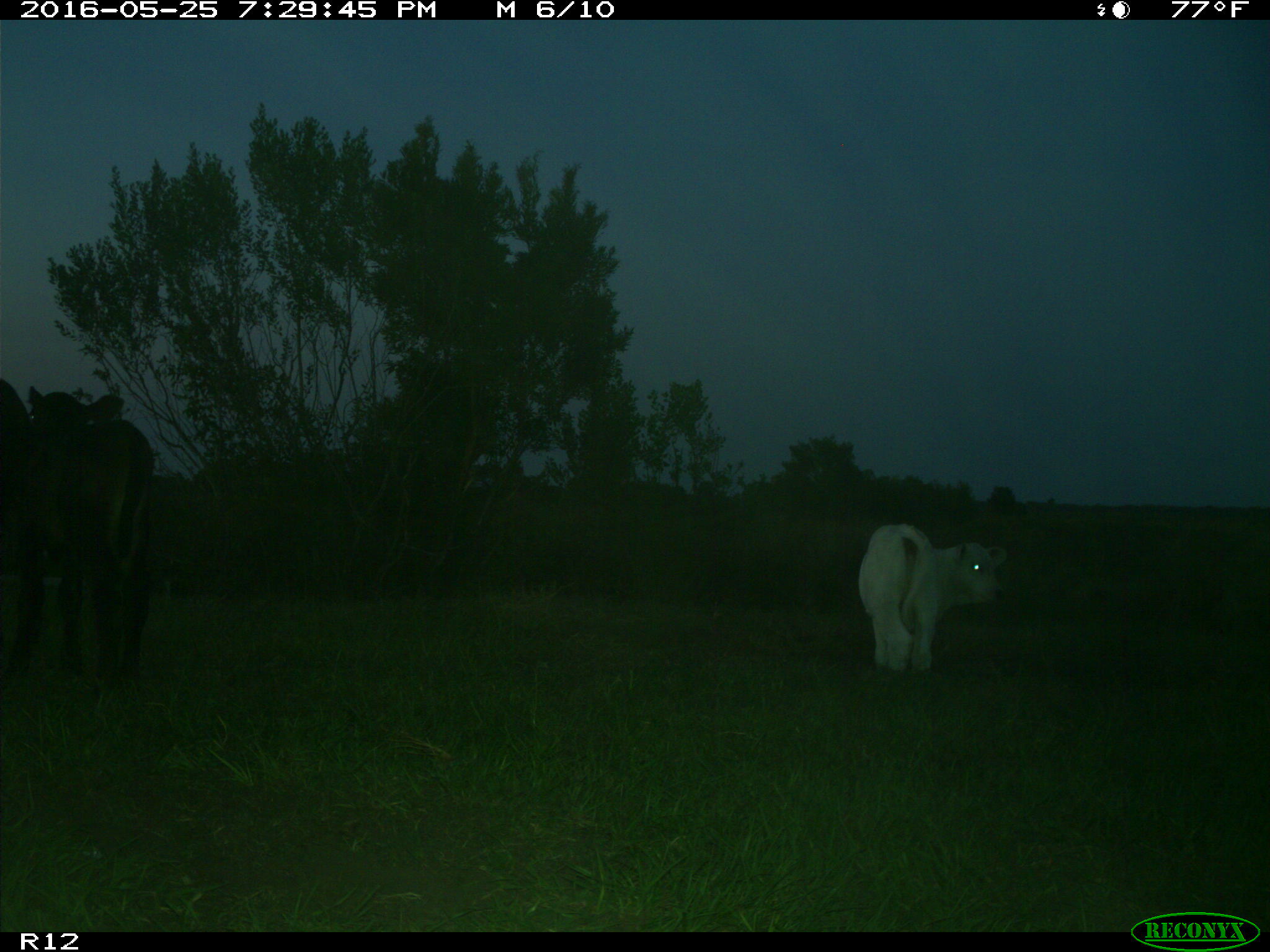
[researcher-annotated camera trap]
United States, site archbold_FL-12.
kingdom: Animalia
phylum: Chordata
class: Mammalia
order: Artiodactyla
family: Bovidae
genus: Bos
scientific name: Bos taurus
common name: domestic cow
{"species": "Bos taurus (domestic cow)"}